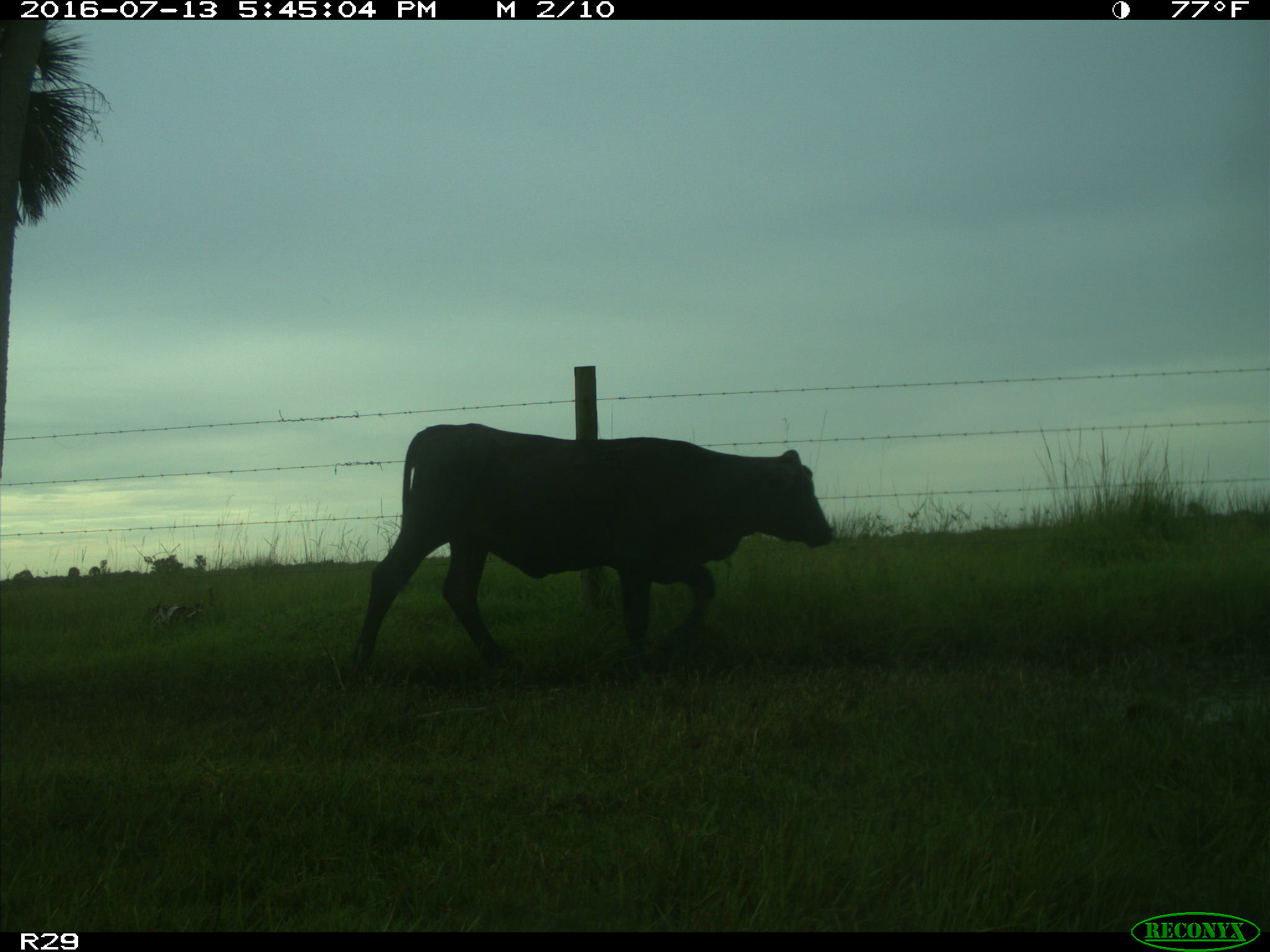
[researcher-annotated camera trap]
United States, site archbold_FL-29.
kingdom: Animalia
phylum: Chordata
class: Mammalia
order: Artiodactyla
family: Bovidae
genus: Bos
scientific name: Bos taurus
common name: domestic cow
Bos taurus (domestic cow).